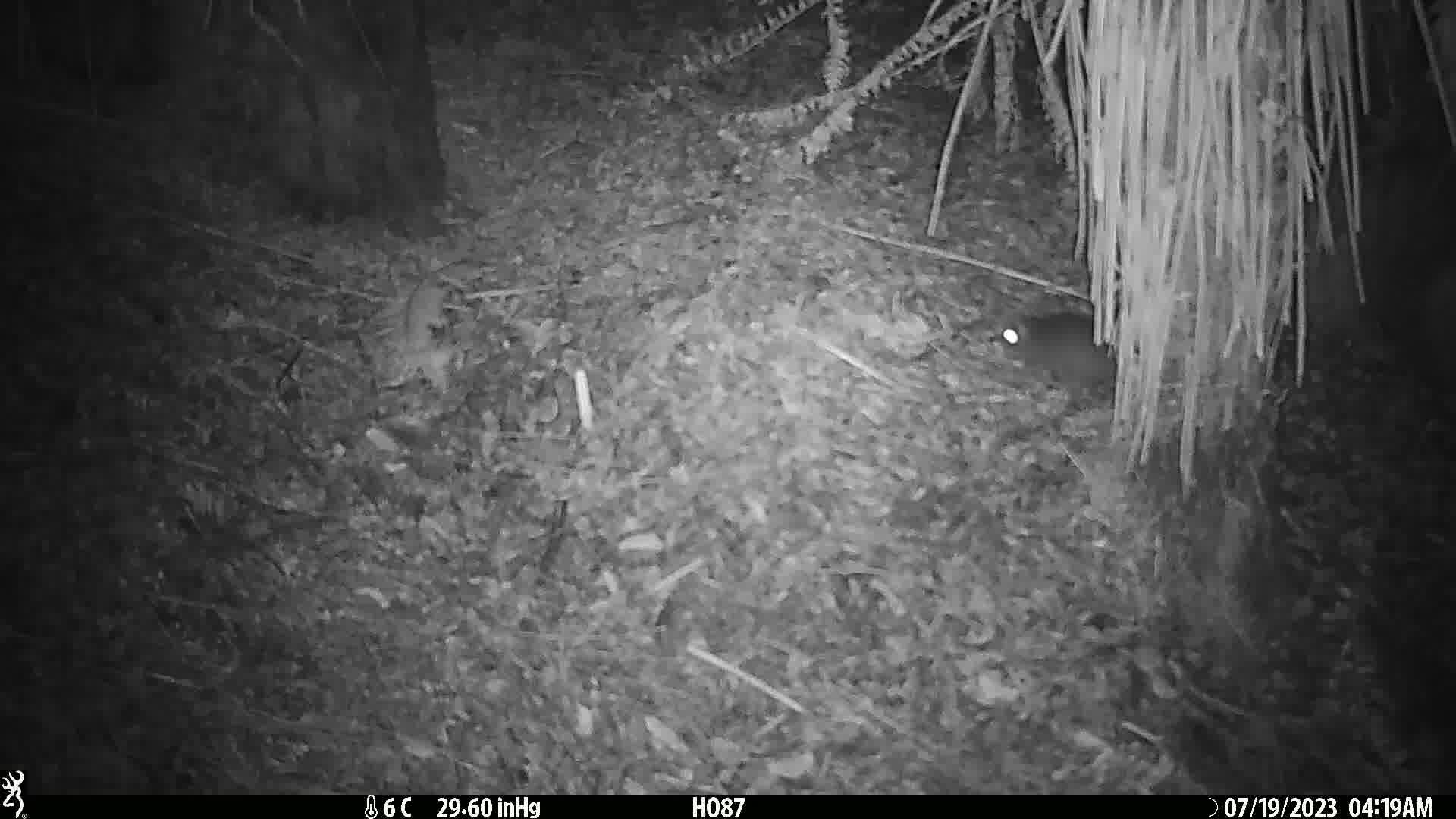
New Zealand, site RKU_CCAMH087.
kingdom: Animalia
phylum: Chordata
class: Mammalia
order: Rodentia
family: Muridae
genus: Rattus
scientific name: Rattus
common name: rat